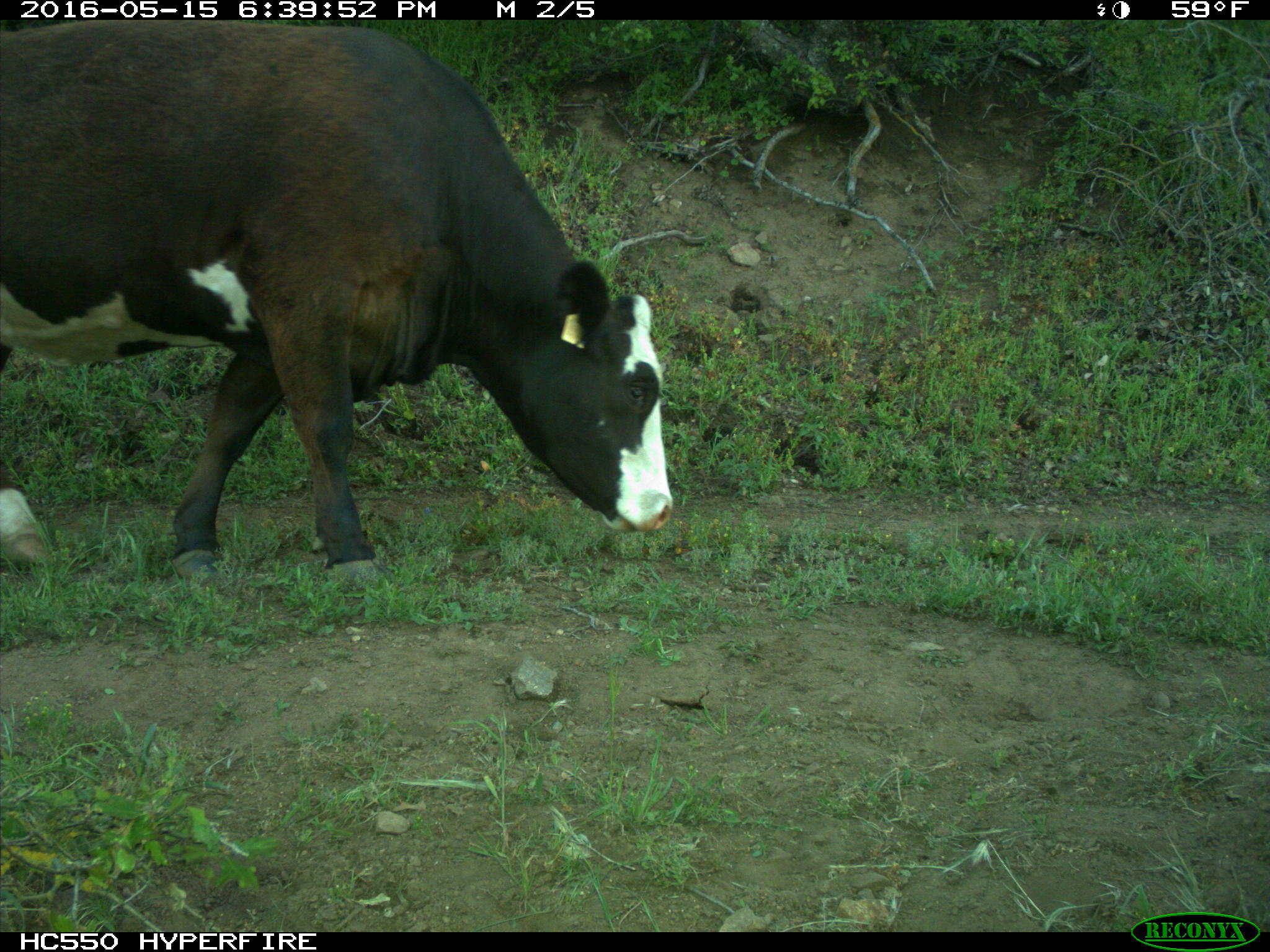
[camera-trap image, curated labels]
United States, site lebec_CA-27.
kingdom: Animalia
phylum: Chordata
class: Mammalia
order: Artiodactyla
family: Bovidae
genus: Bos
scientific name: Bos taurus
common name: domestic cow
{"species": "Bos taurus (domestic cow)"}